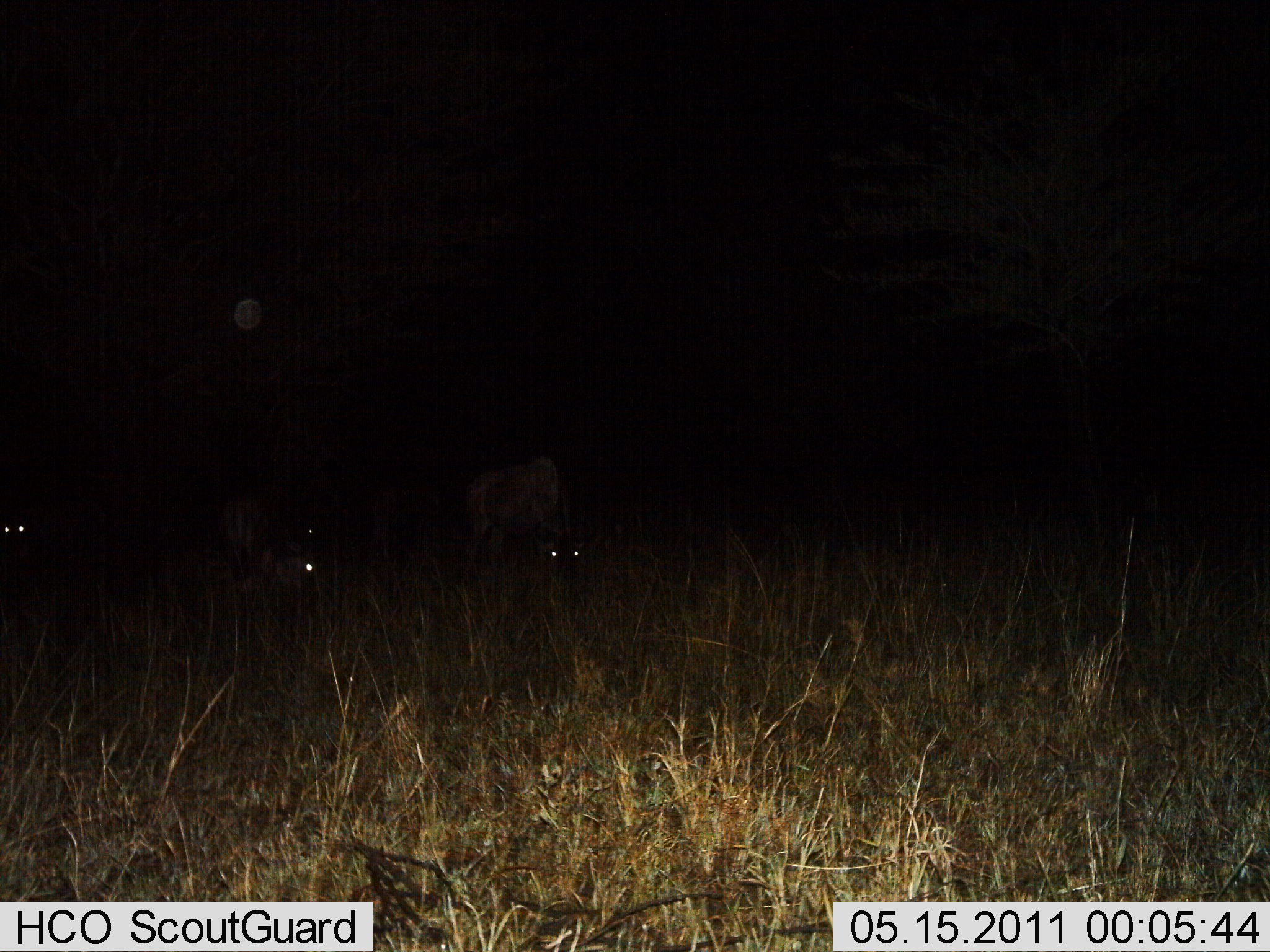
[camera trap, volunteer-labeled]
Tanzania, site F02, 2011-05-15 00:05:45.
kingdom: Animalia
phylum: Chordata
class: Mammalia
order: Artiodactyla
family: Bovidae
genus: Connochaetes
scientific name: Connochaetes taurinus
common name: blue wildebeest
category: wildebeest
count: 3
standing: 40%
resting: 20%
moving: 0%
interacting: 0%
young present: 0%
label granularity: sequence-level